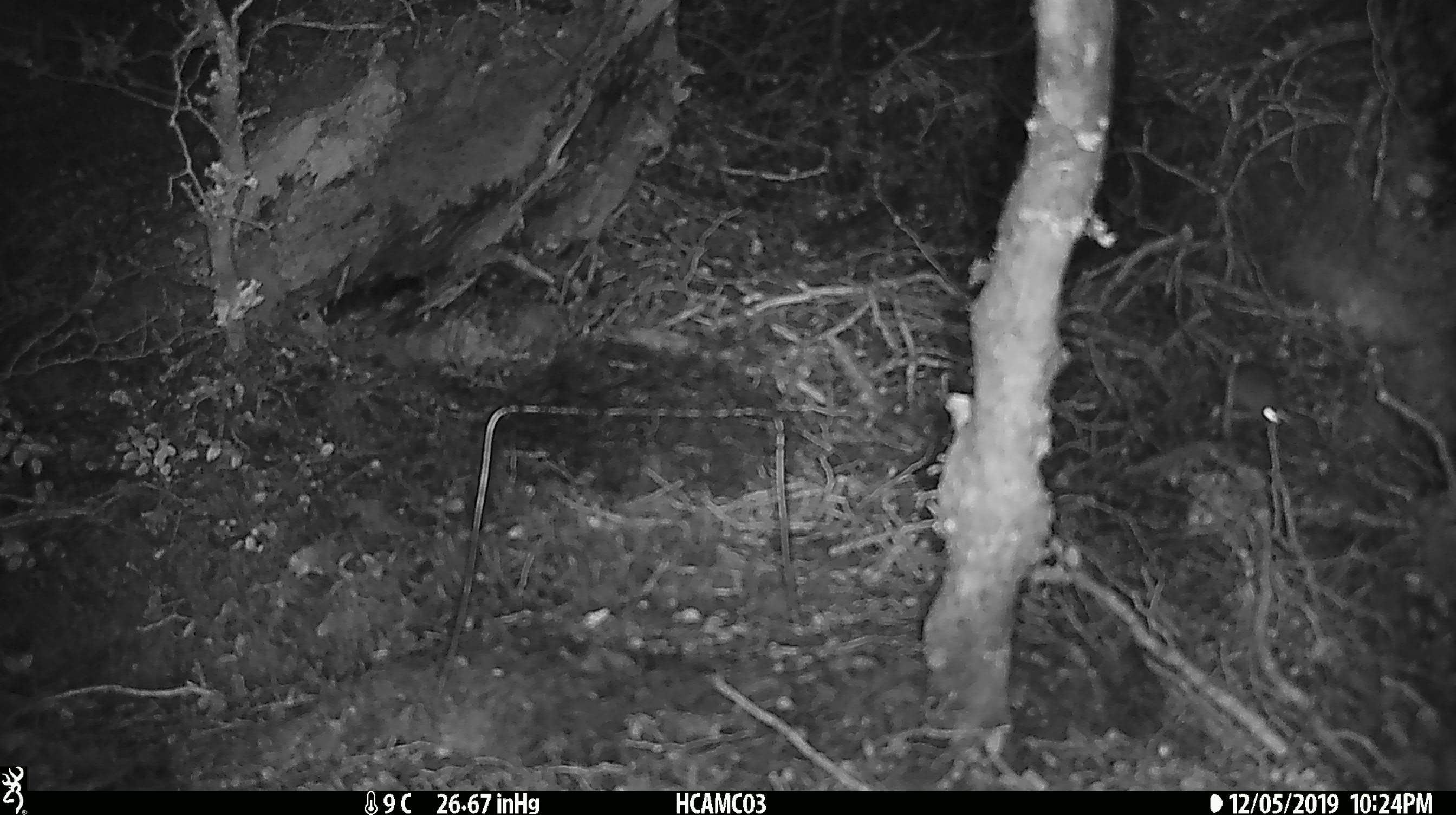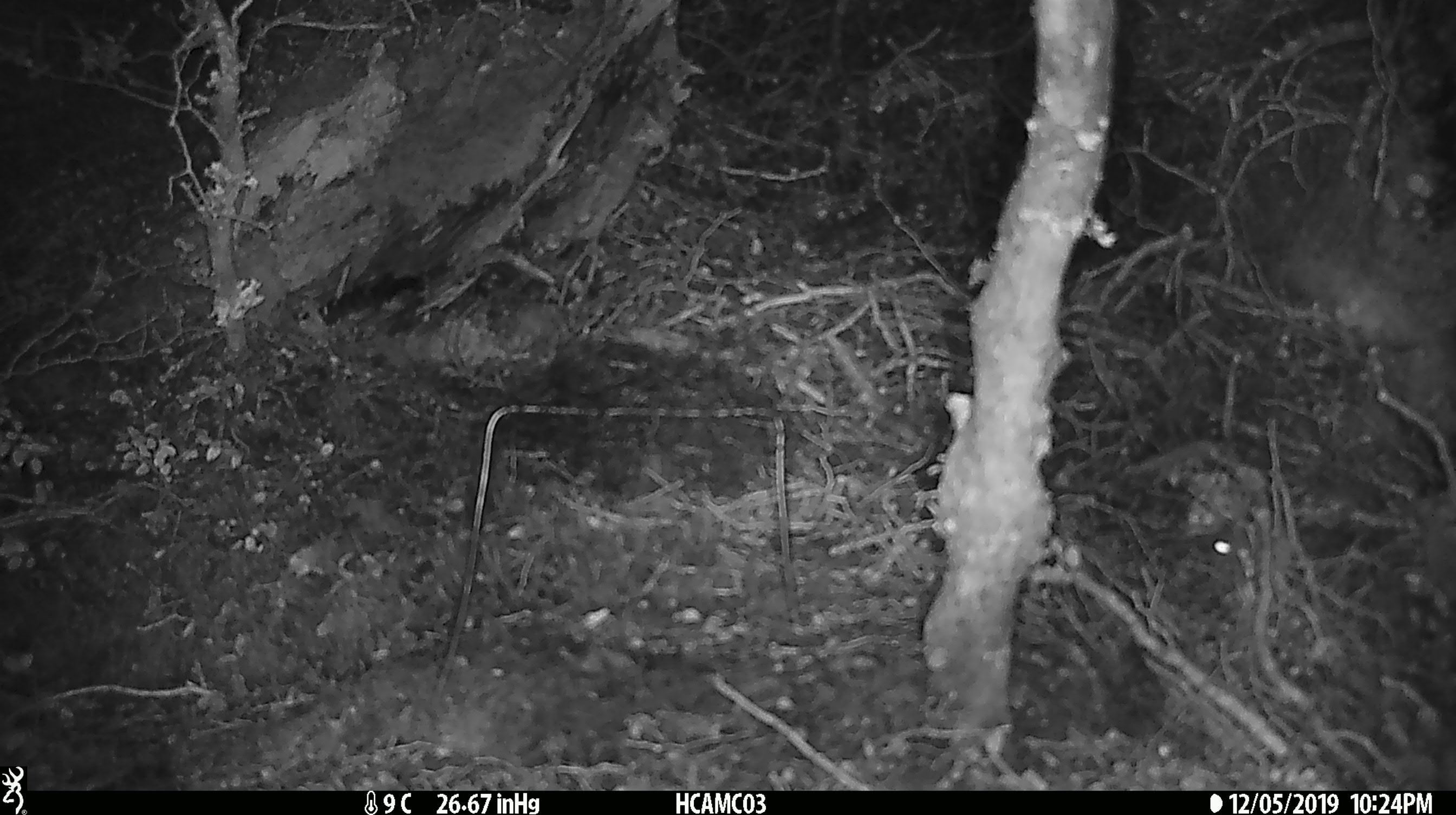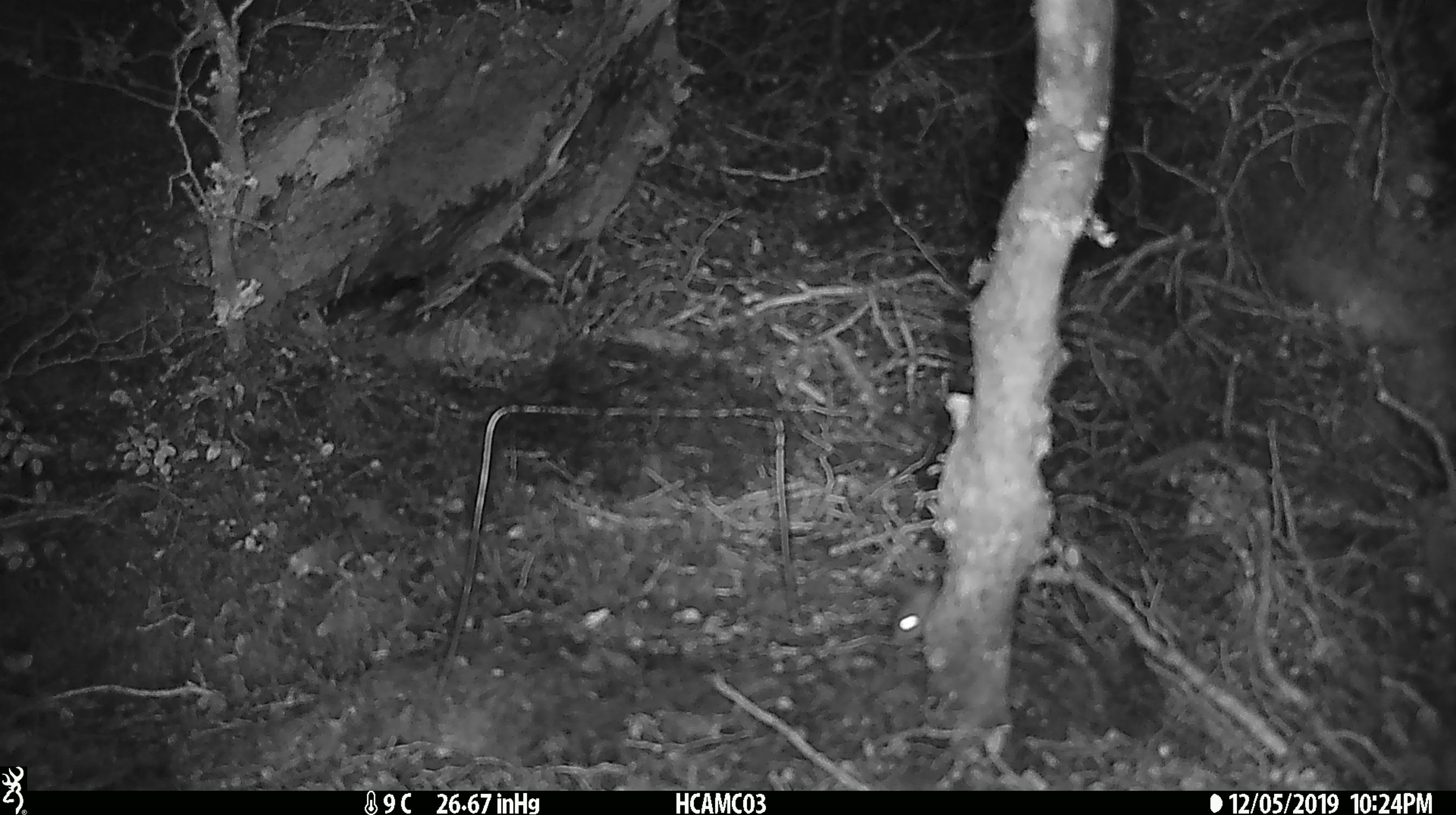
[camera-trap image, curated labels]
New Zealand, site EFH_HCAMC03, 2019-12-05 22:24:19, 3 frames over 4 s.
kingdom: Animalia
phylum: Chordata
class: Mammalia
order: Rodentia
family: Muridae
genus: Mus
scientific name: Mus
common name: mouse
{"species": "mouse (Mus)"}